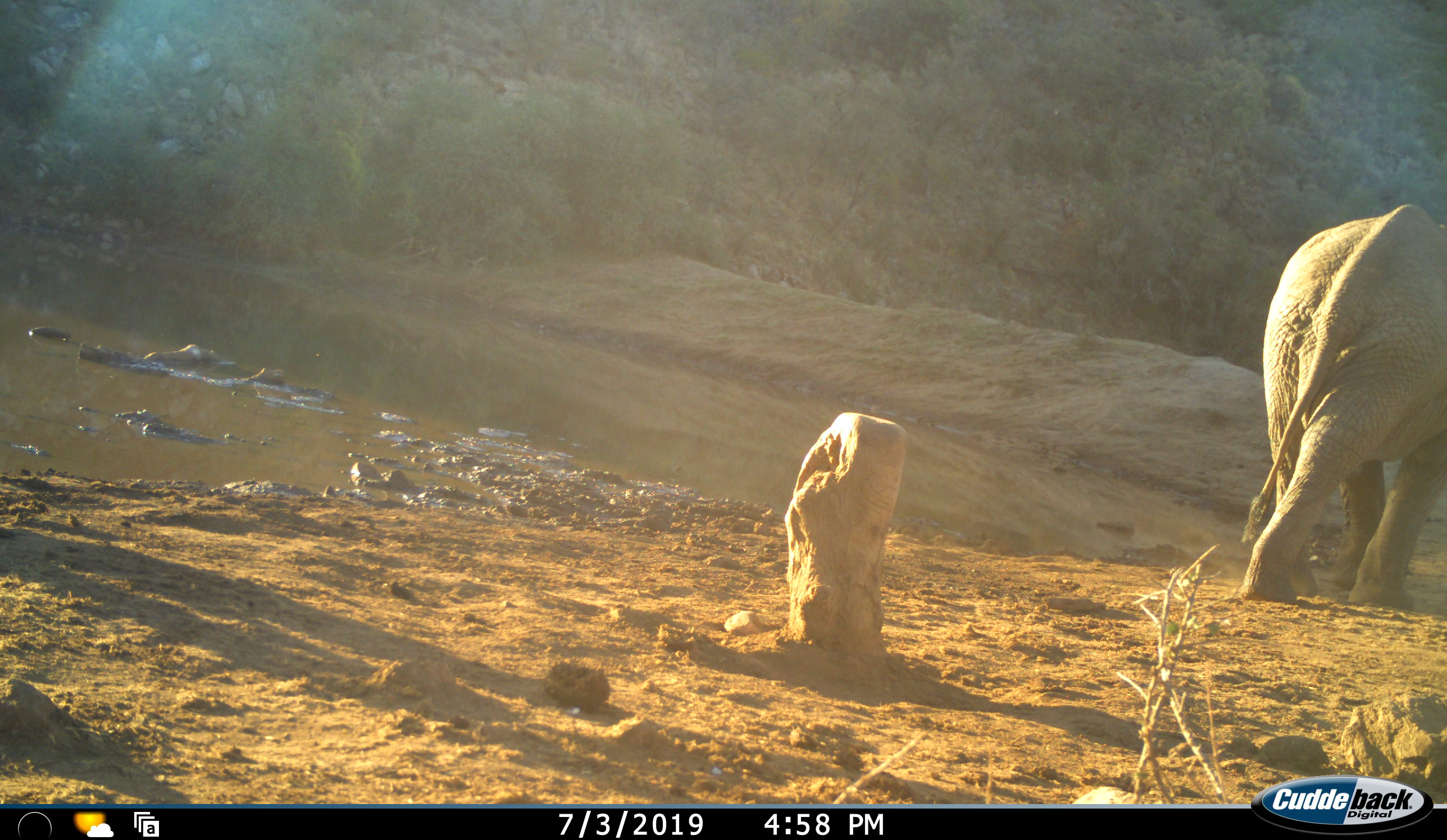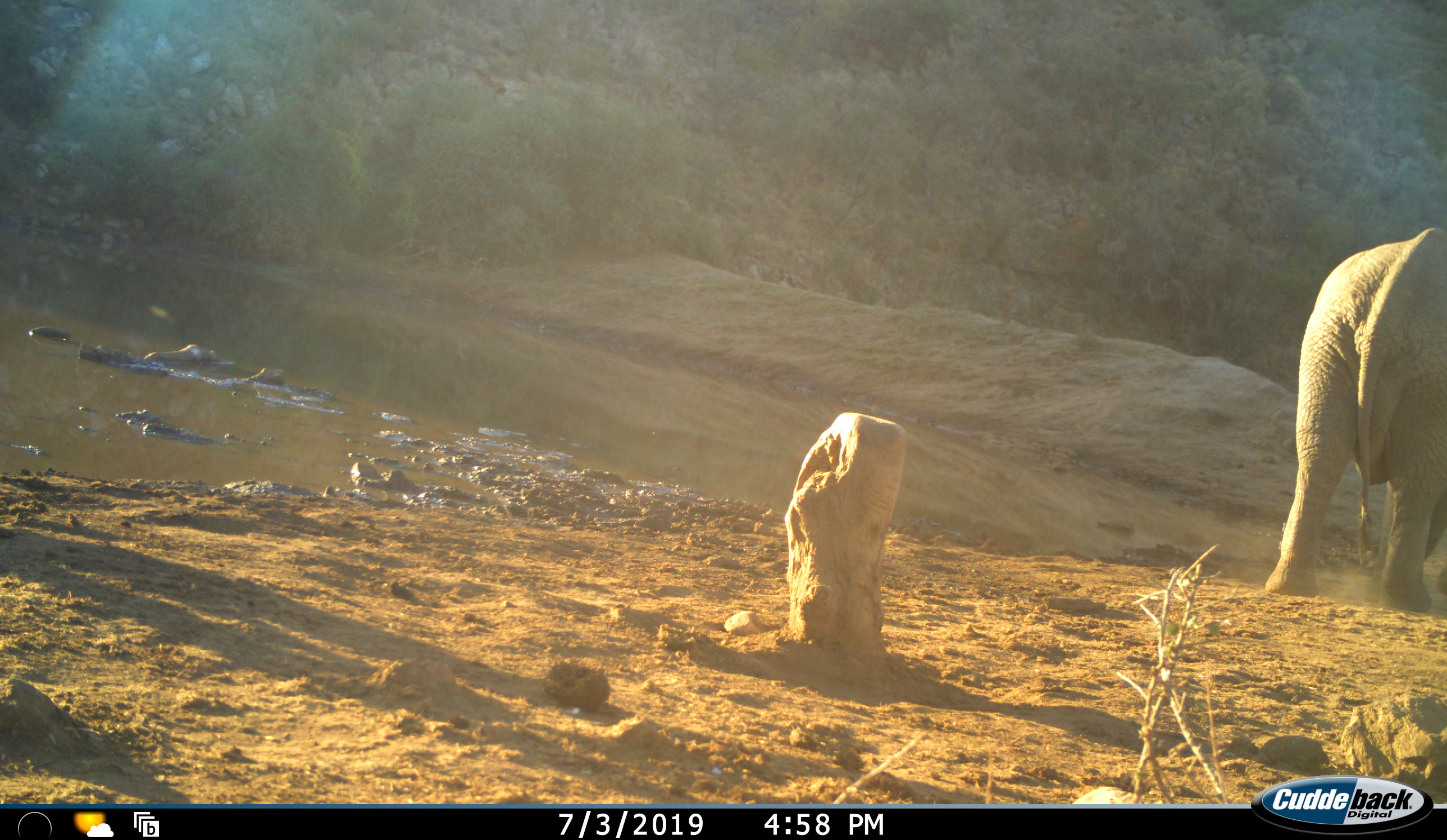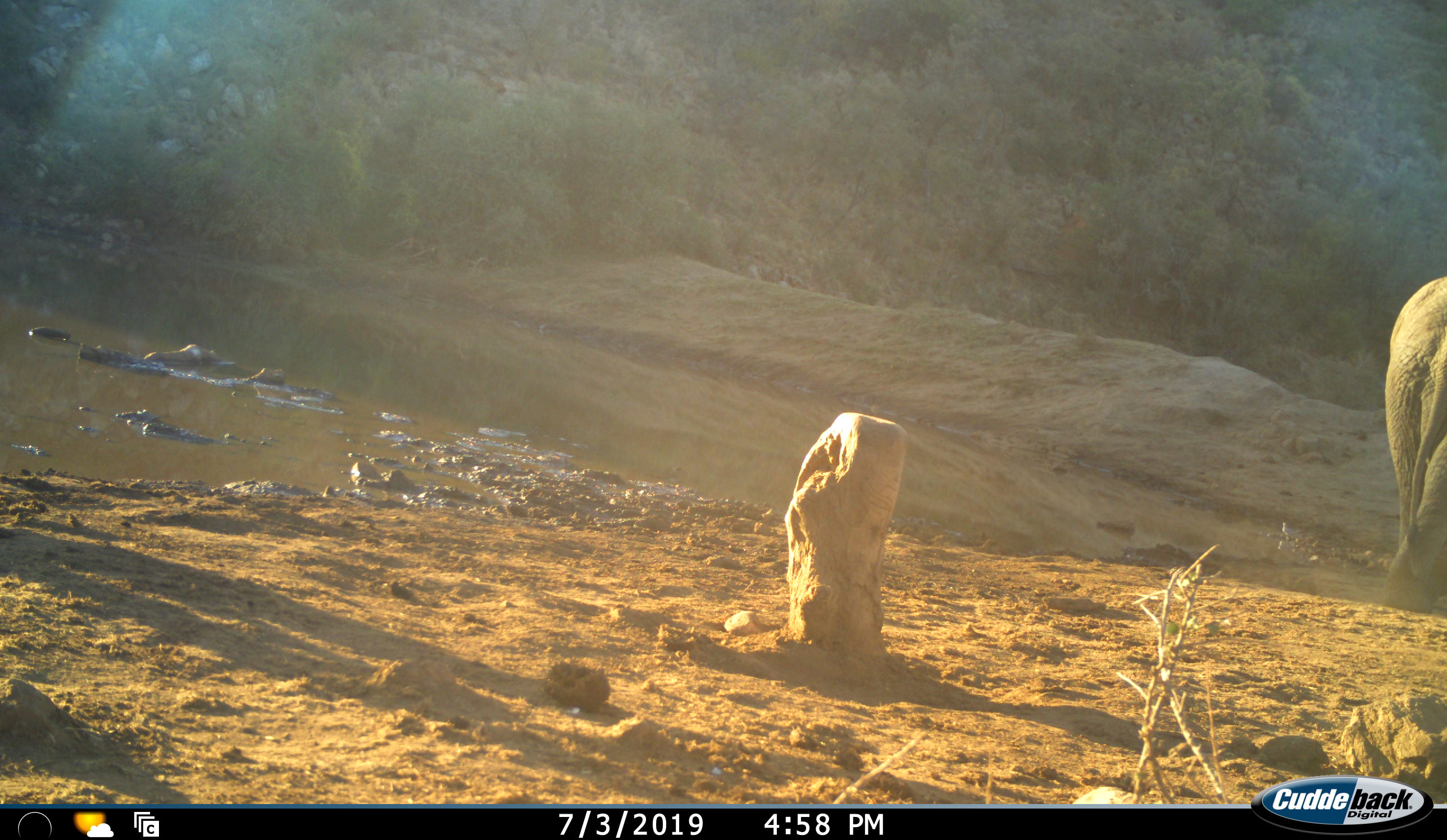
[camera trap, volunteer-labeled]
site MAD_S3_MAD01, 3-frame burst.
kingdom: Animalia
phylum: Chordata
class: Mammalia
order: Proboscidea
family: Elephantidae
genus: Loxodonta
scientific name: Loxodonta africana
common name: african bush elephant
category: elephant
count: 1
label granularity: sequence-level